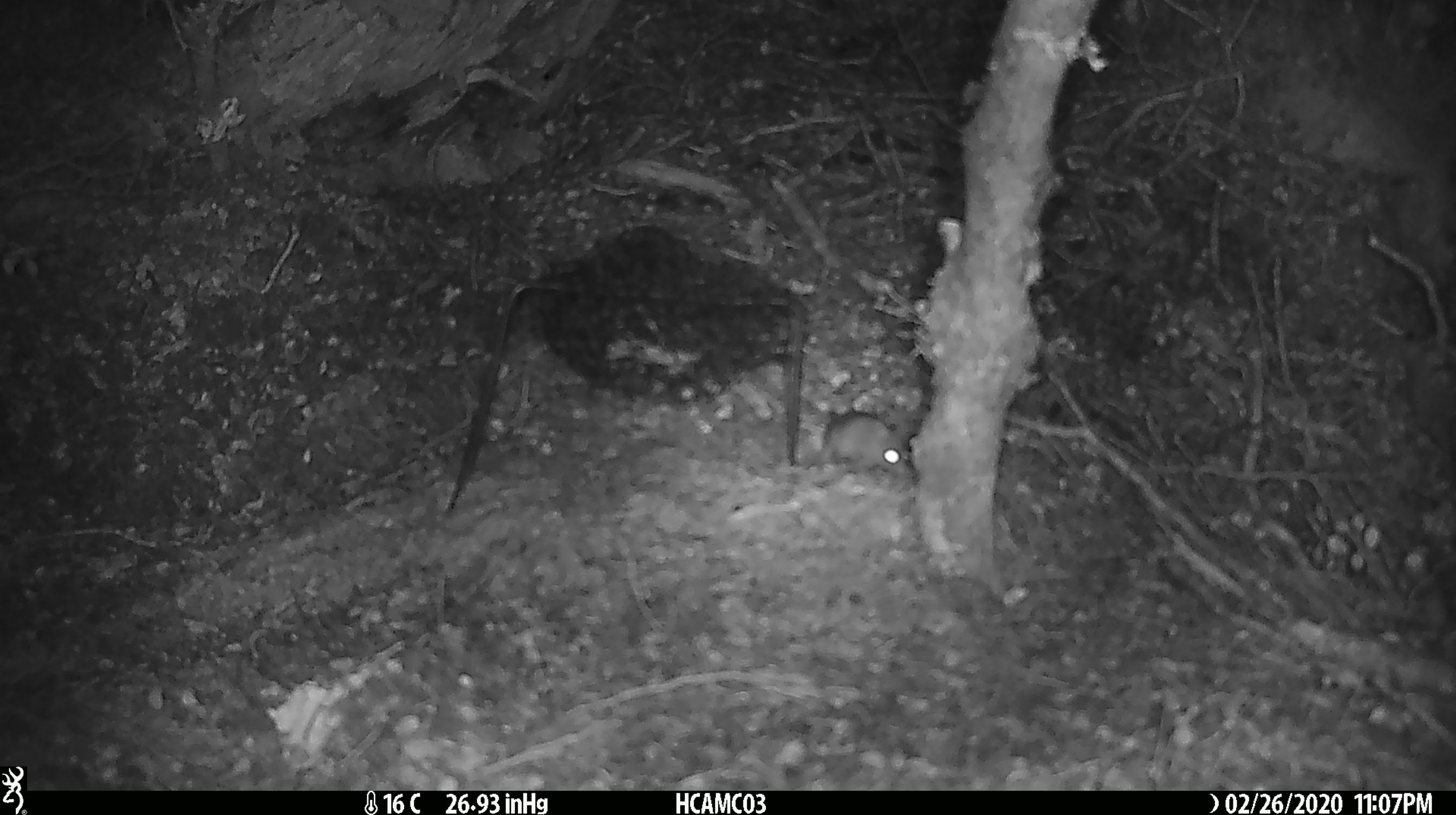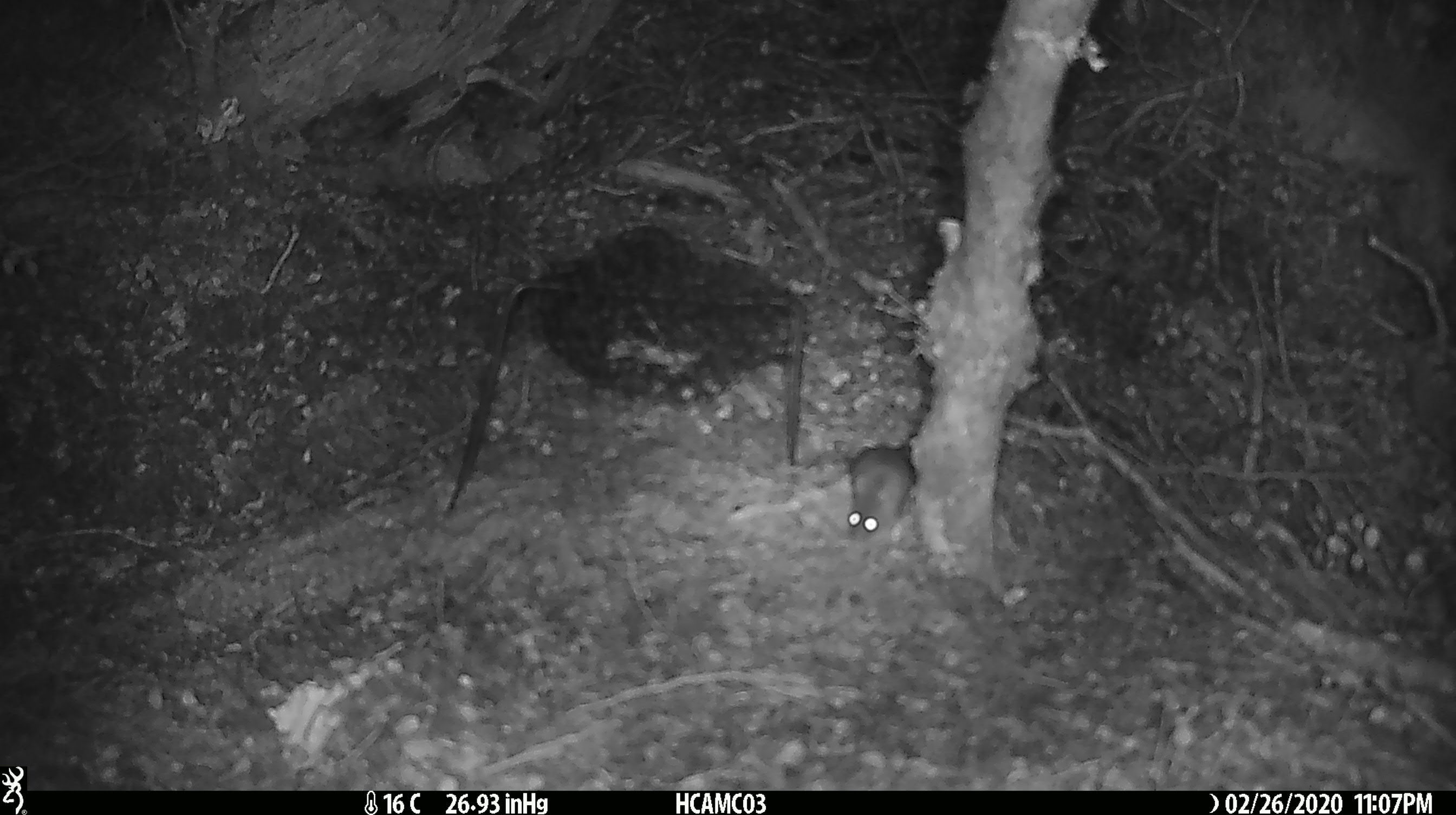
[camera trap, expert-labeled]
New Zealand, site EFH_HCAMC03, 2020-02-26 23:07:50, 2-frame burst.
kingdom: Animalia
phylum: Chordata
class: Mammalia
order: Rodentia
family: Muridae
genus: Mus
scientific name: Mus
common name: mouse